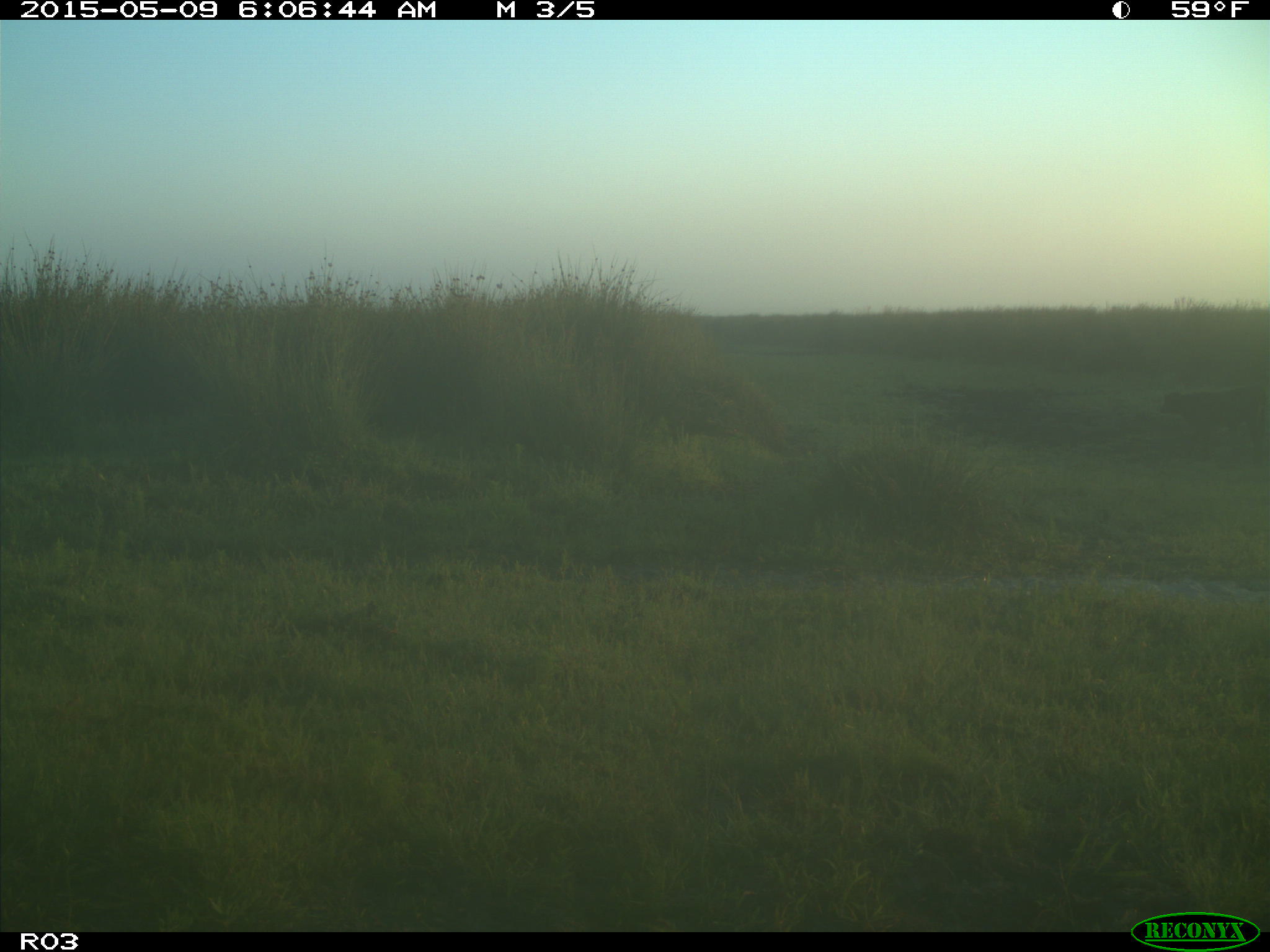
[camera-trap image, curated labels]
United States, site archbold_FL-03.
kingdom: Animalia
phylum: Chordata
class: Mammalia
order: Artiodactyla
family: Bovidae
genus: Bos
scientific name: Bos taurus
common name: domestic cow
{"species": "Bos taurus (domestic cow)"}